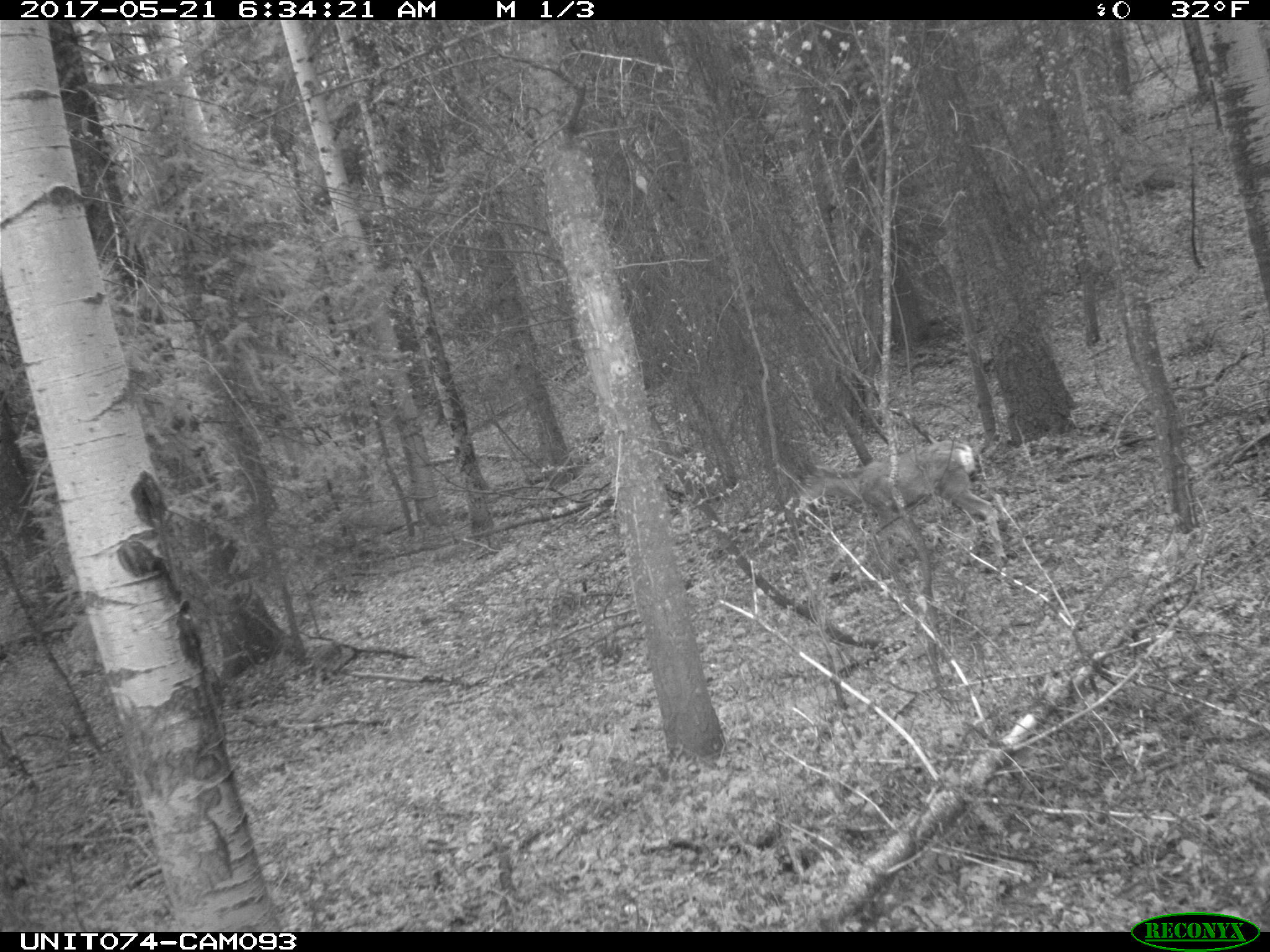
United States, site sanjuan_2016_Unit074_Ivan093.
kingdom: Animalia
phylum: Chordata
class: Mammalia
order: Artiodactyla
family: Cervidae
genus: Odocoileus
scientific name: Odocoileus hemionus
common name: mule deer